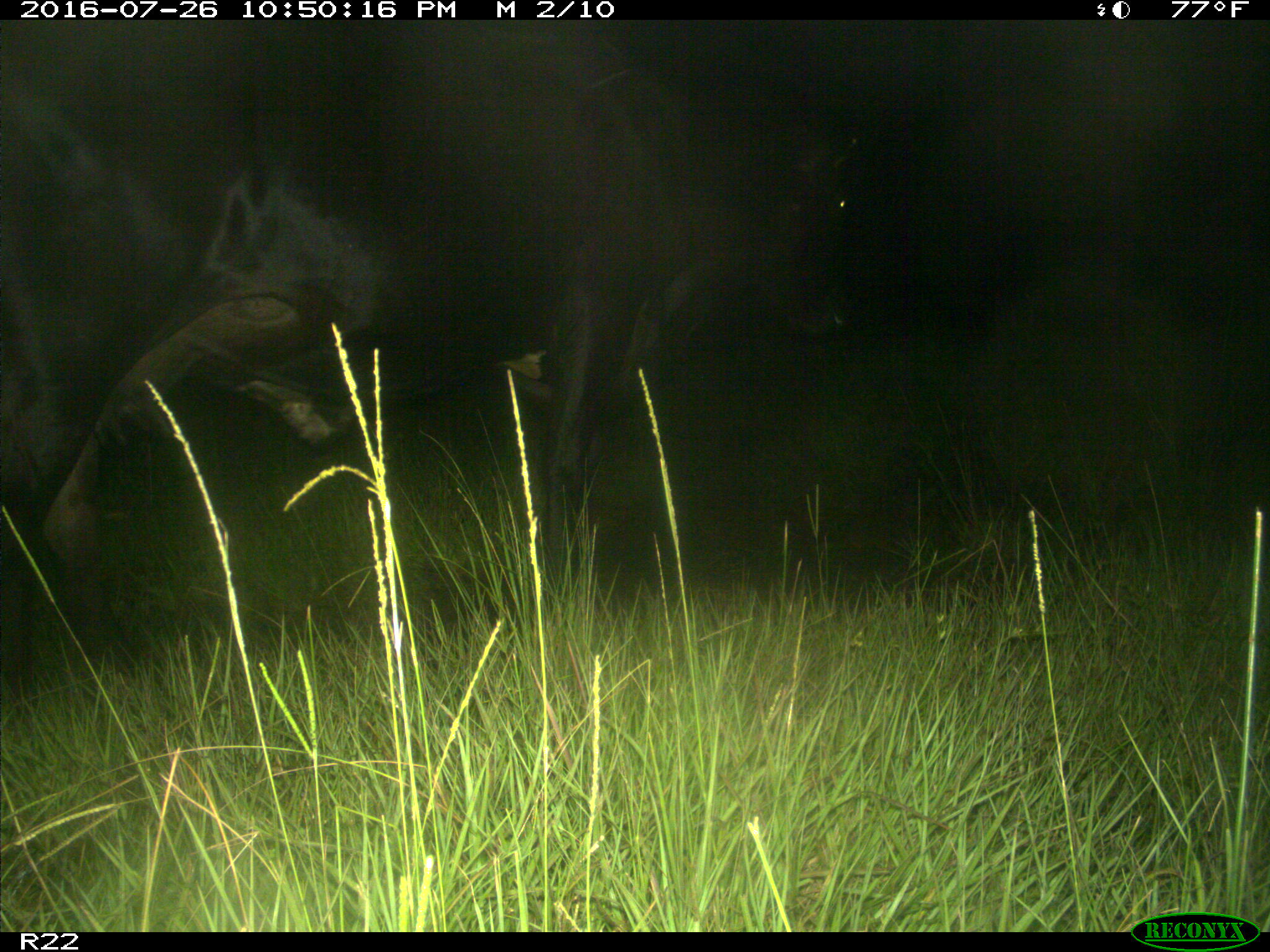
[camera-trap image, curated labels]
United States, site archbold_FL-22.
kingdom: Animalia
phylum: Chordata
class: Mammalia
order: Artiodactyla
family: Bovidae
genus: Bos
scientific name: Bos taurus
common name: domestic cow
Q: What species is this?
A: Bos taurus (domestic cow).